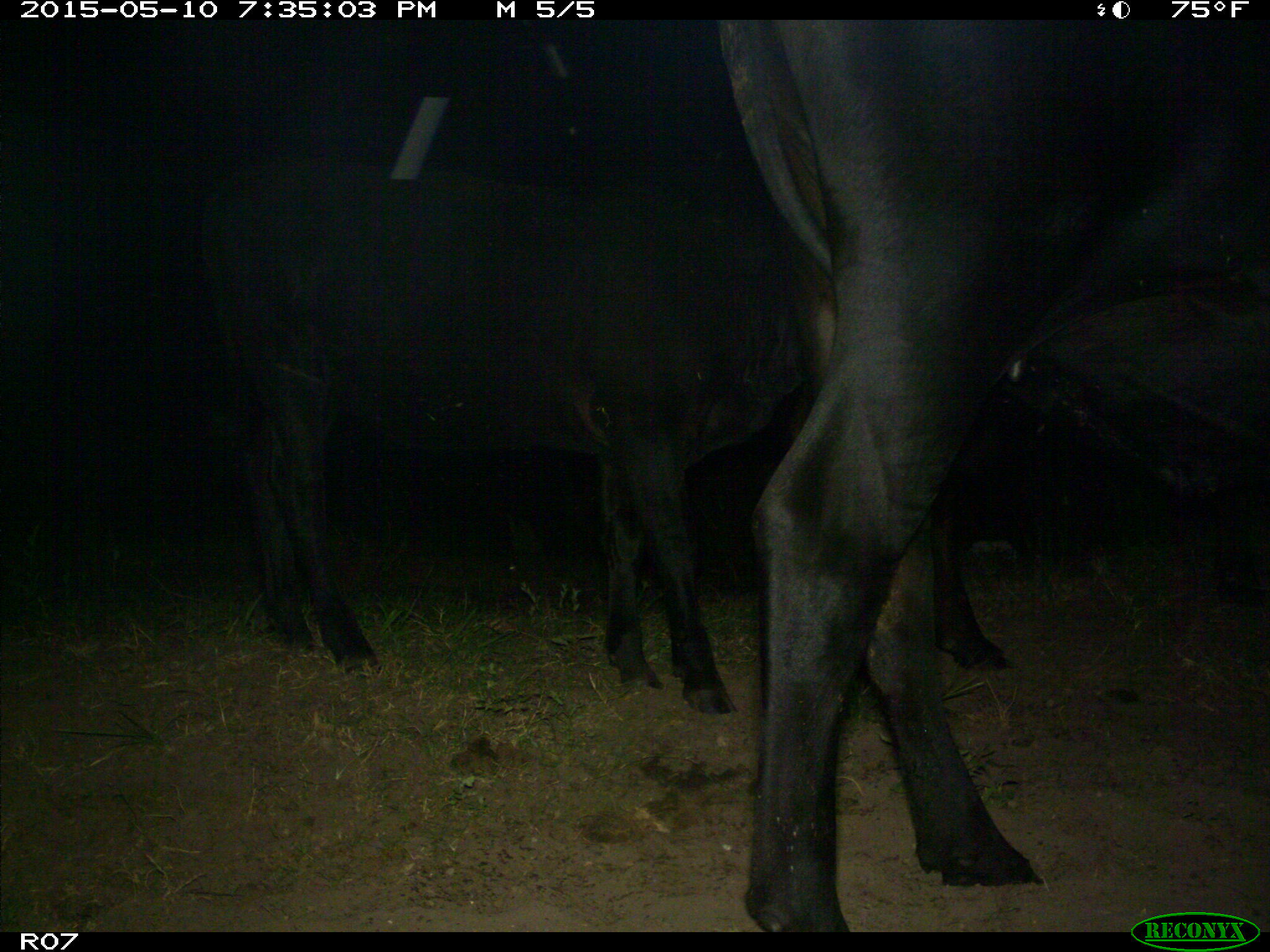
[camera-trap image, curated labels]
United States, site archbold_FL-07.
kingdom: Animalia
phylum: Chordata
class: Mammalia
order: Artiodactyla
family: Bovidae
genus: Bos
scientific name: Bos taurus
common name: domestic cow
Bos taurus (domestic cow).